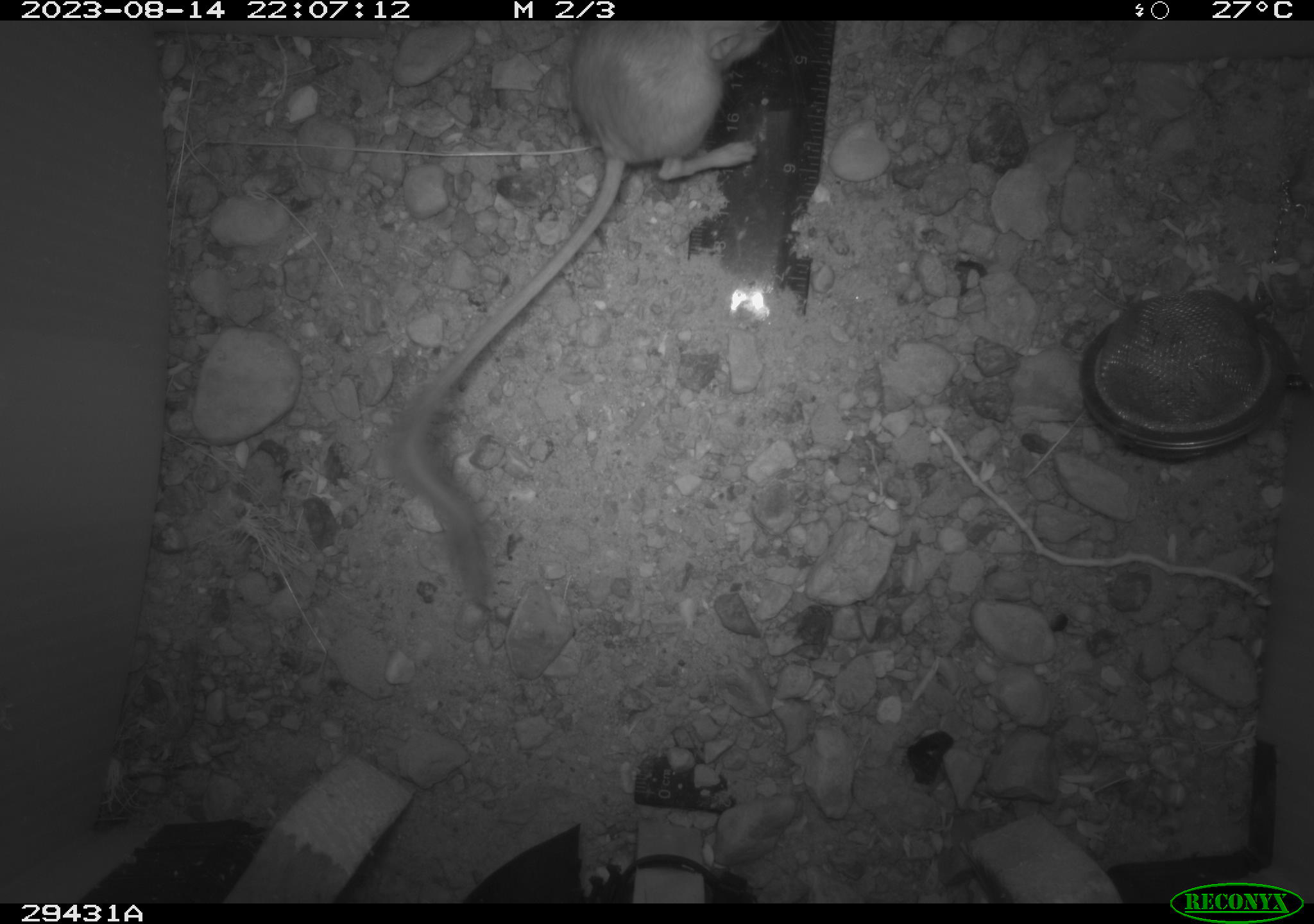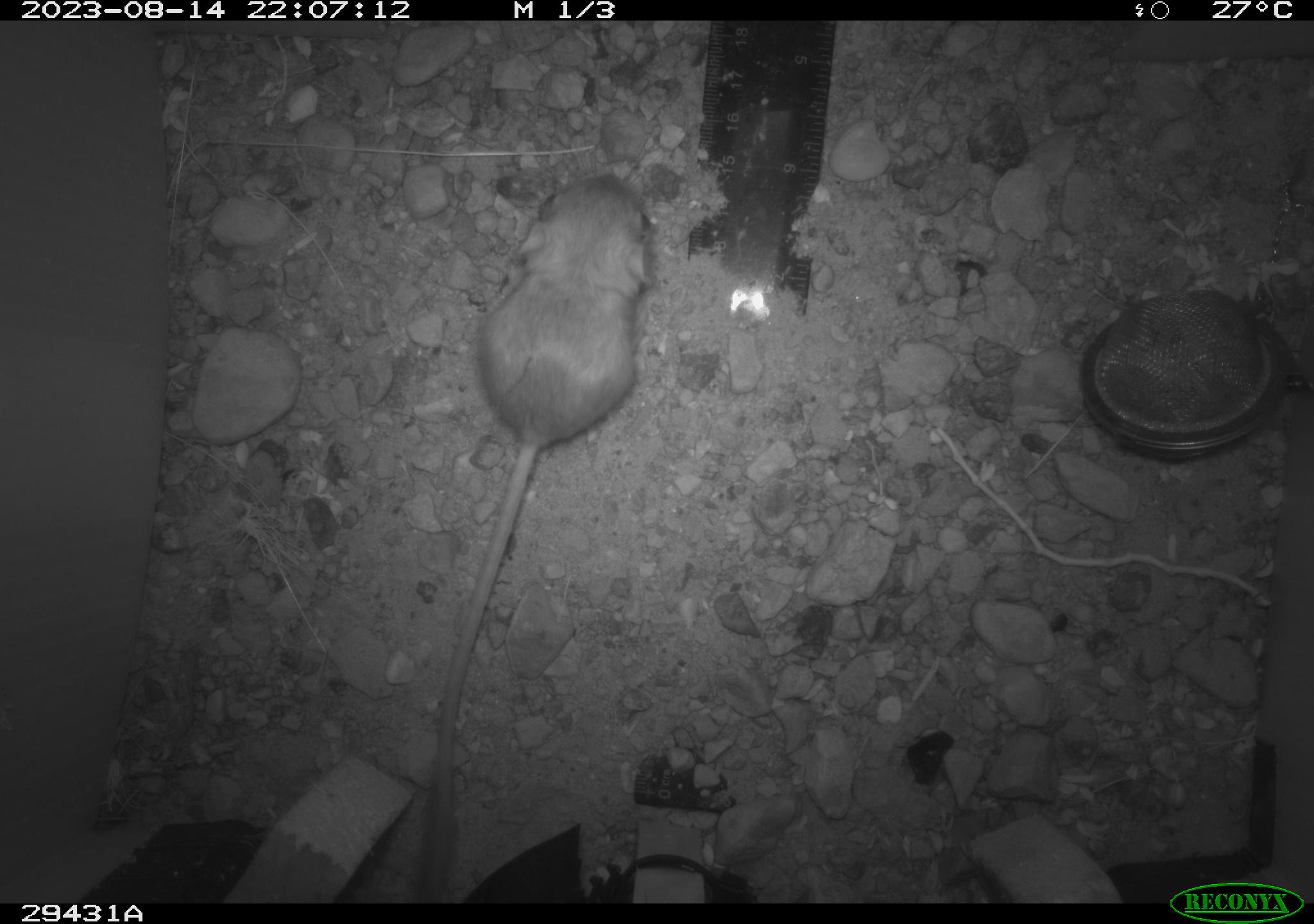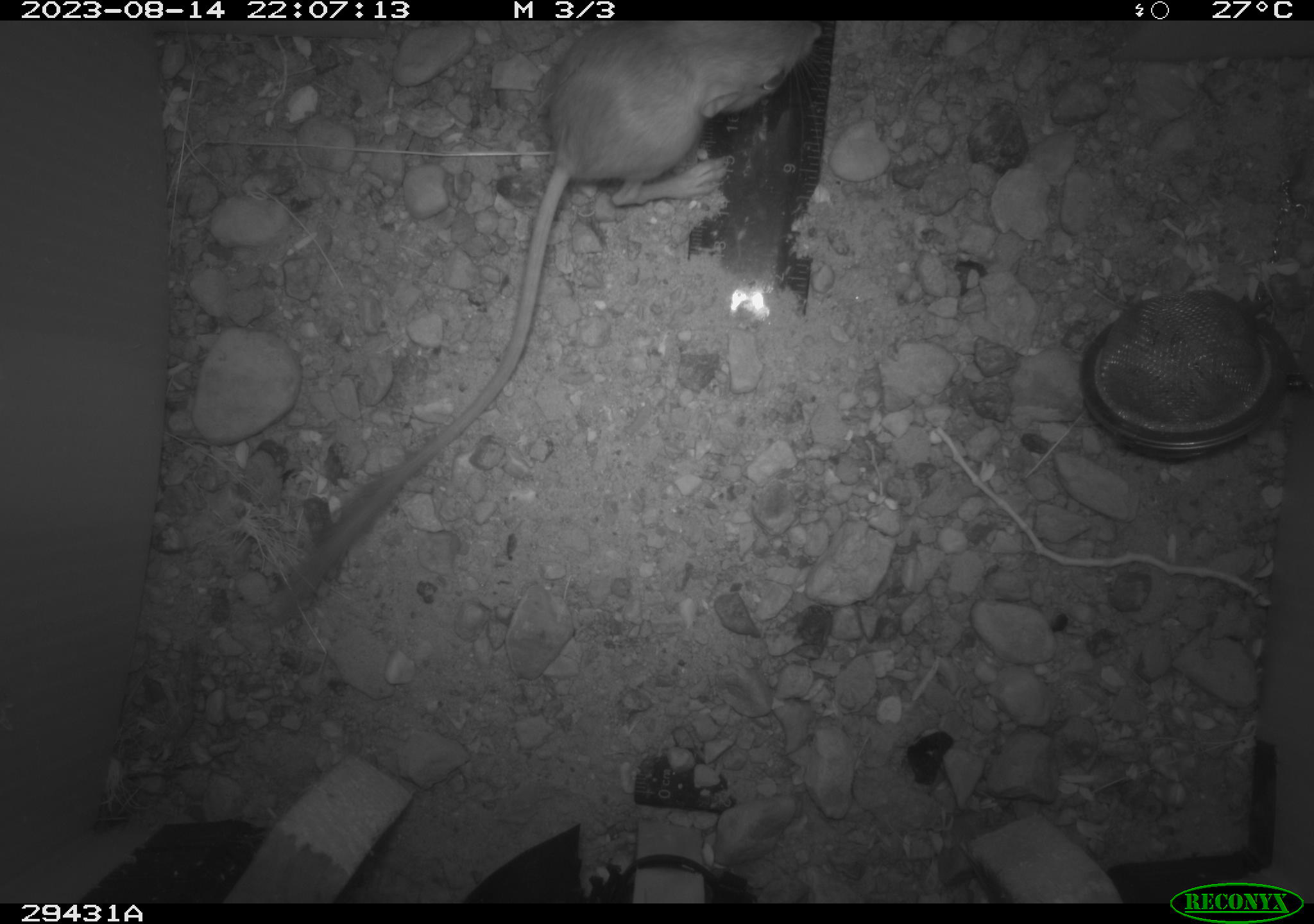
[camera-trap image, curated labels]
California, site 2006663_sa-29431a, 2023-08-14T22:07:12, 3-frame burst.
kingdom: Animalia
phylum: Chordata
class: Mammalia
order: Rodentia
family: Heteromyidae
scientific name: Heteromyidae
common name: kangaroo rats and pocket mice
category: heteromyidae family